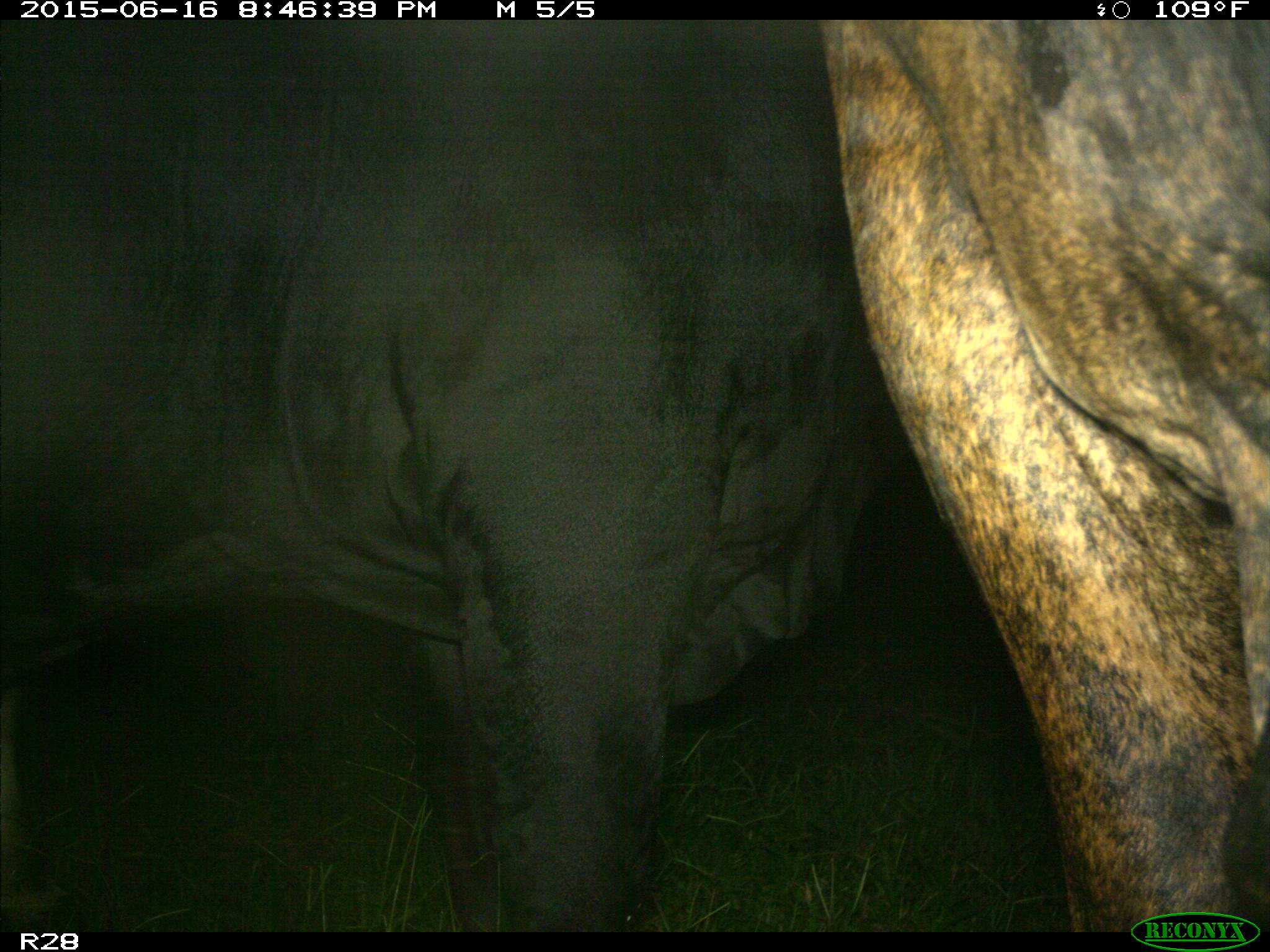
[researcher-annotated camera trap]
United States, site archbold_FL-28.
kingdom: Animalia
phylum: Chordata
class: Mammalia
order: Artiodactyla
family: Bovidae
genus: Bos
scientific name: Bos taurus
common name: domestic cow